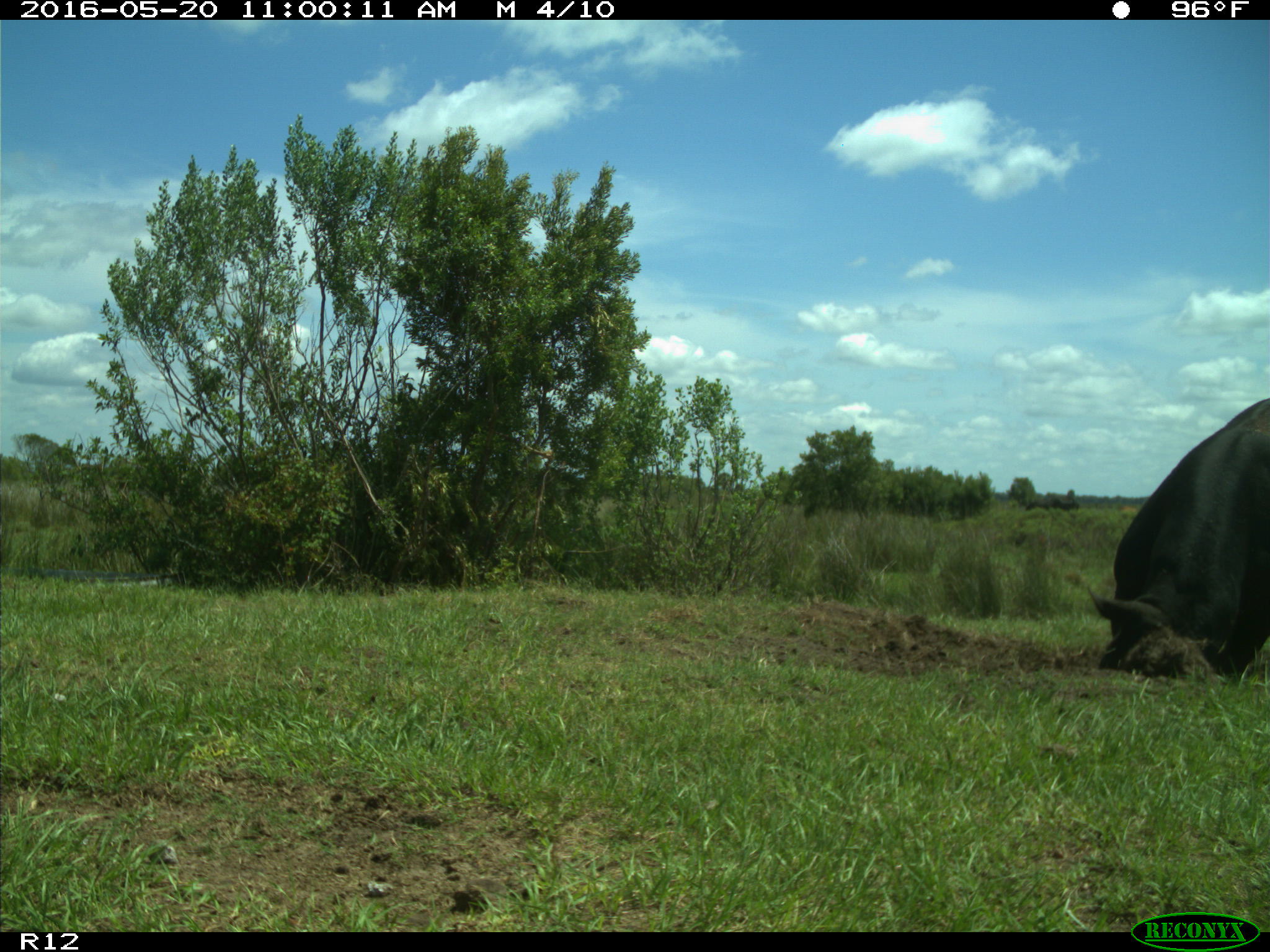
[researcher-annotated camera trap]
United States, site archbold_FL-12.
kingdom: Animalia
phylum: Chordata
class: Mammalia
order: Artiodactyla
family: Bovidae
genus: Bos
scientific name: Bos taurus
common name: domestic cow